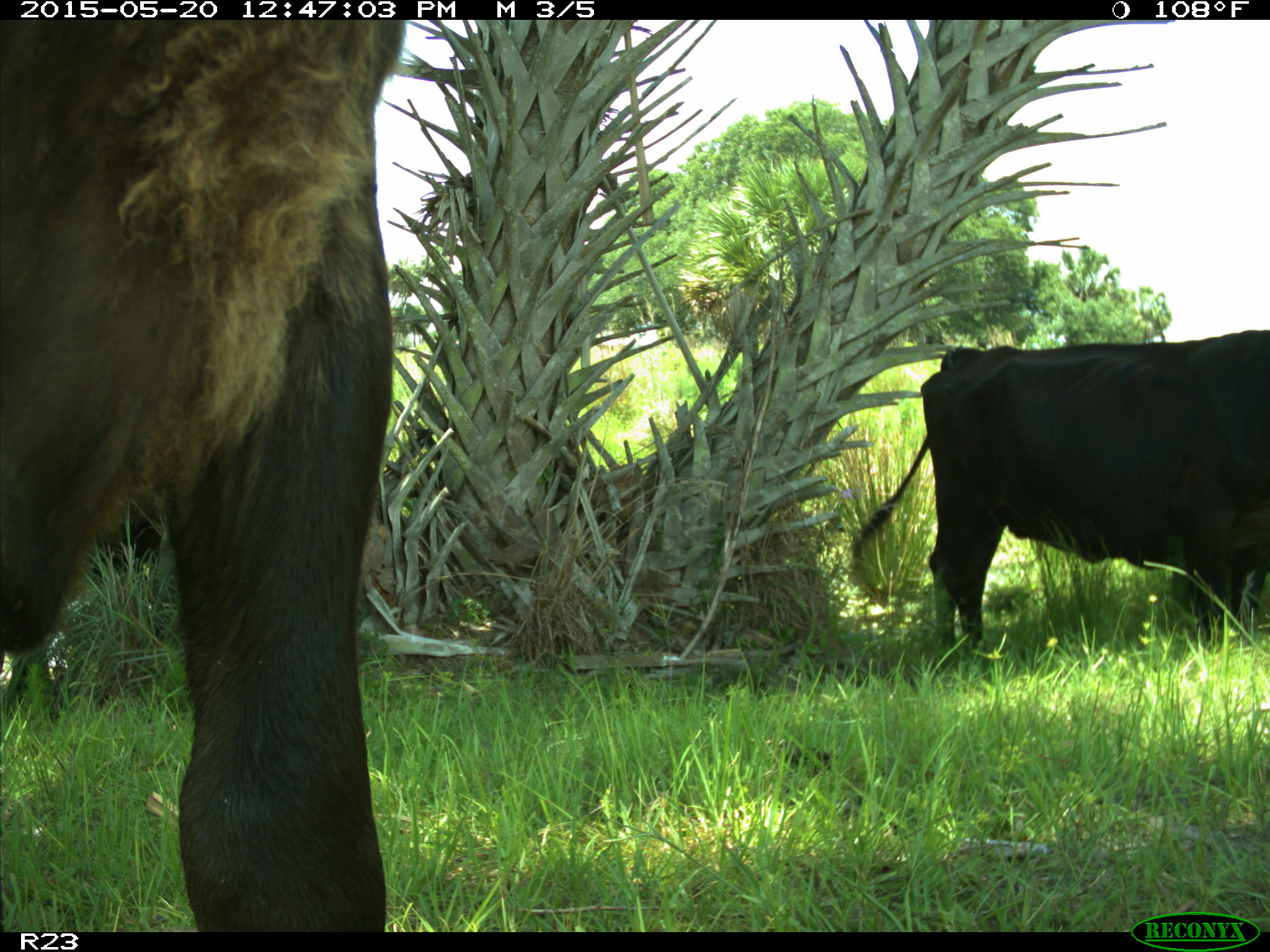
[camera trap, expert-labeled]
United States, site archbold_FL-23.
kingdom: Animalia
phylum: Chordata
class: Mammalia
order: Artiodactyla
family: Bovidae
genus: Bos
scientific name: Bos taurus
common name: domestic cow